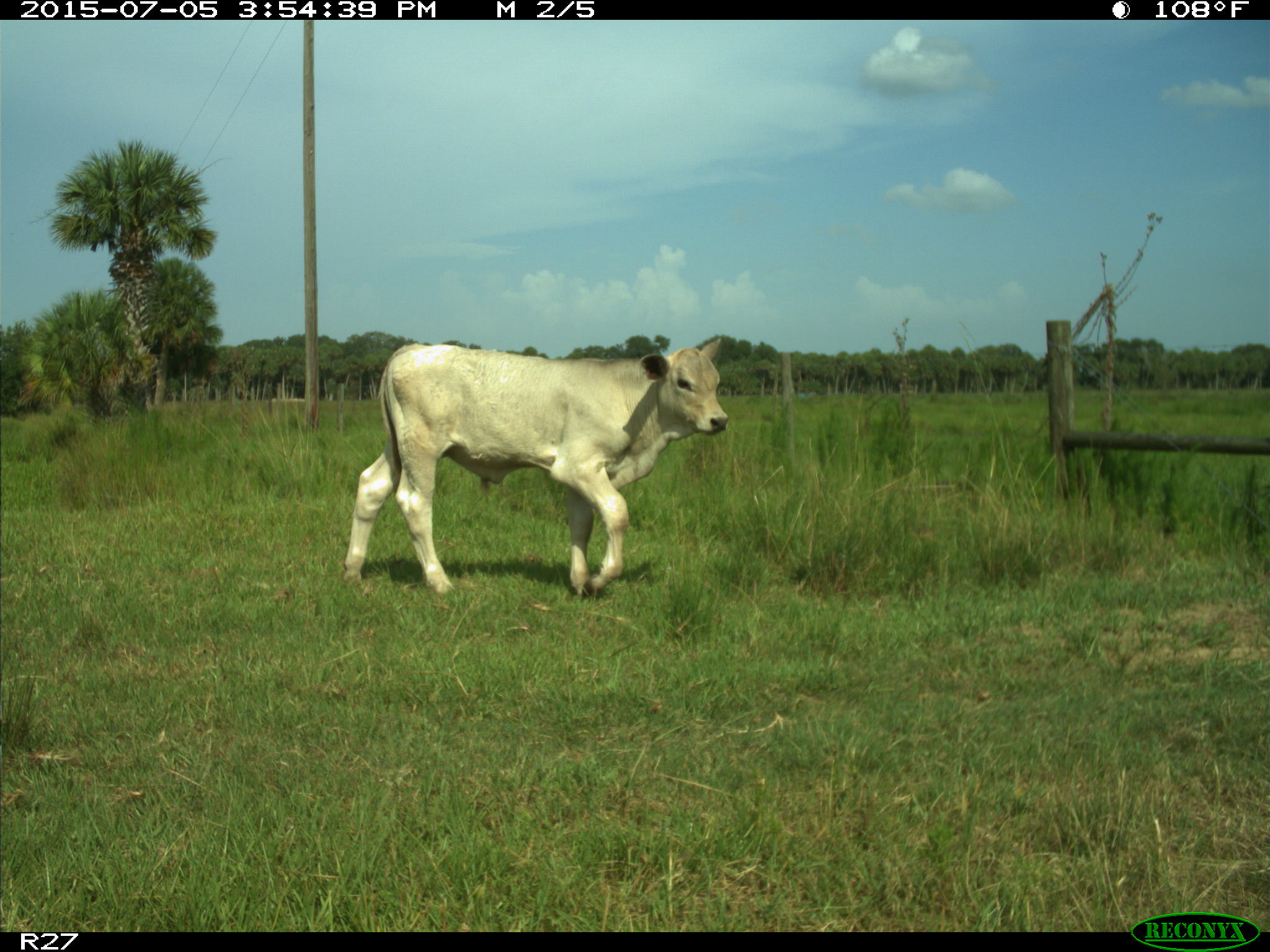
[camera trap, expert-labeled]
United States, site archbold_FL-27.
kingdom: Animalia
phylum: Chordata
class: Mammalia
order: Artiodactyla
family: Bovidae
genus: Bos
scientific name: Bos taurus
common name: domestic cow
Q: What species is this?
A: Bos taurus (domestic cow).